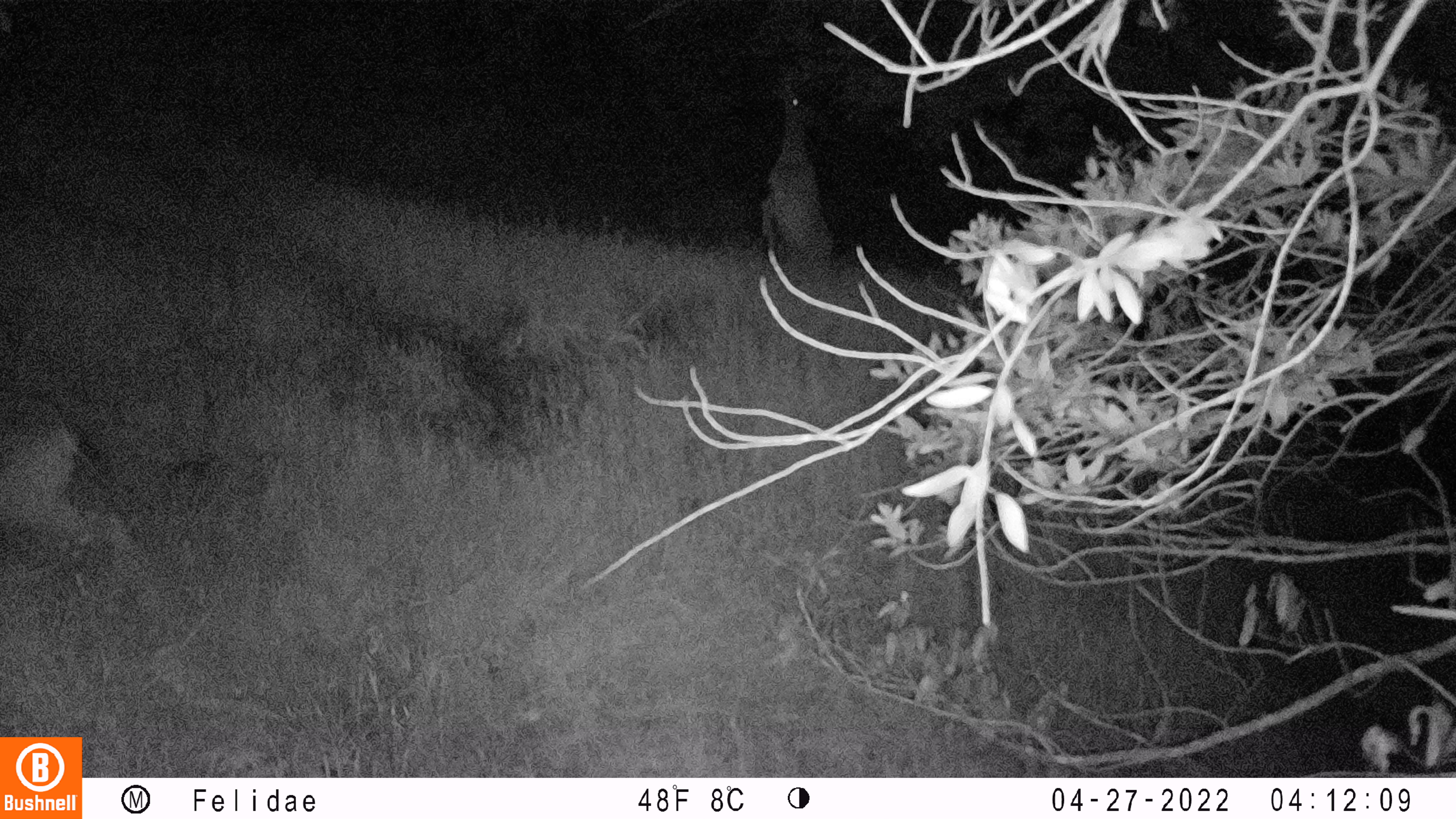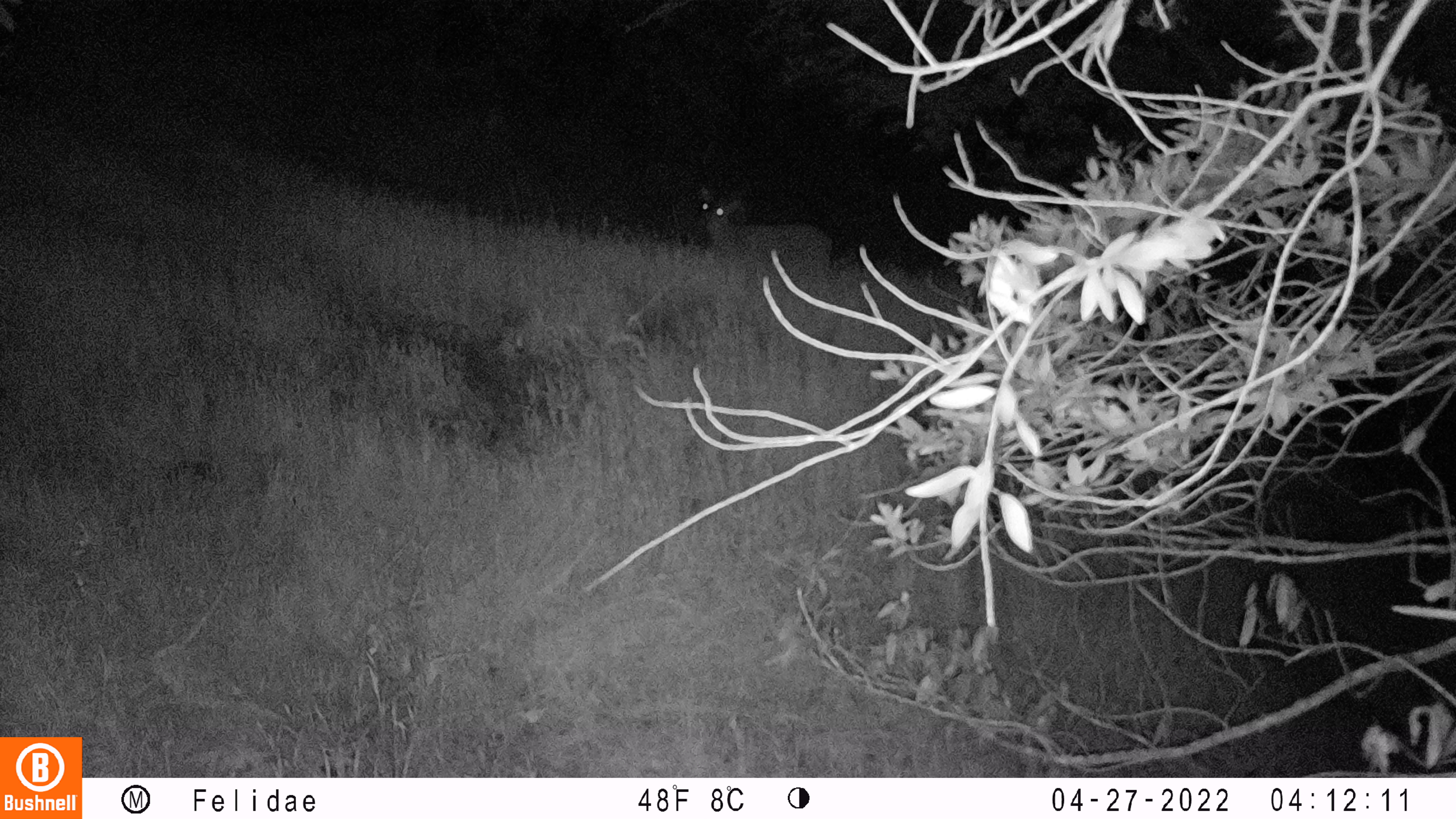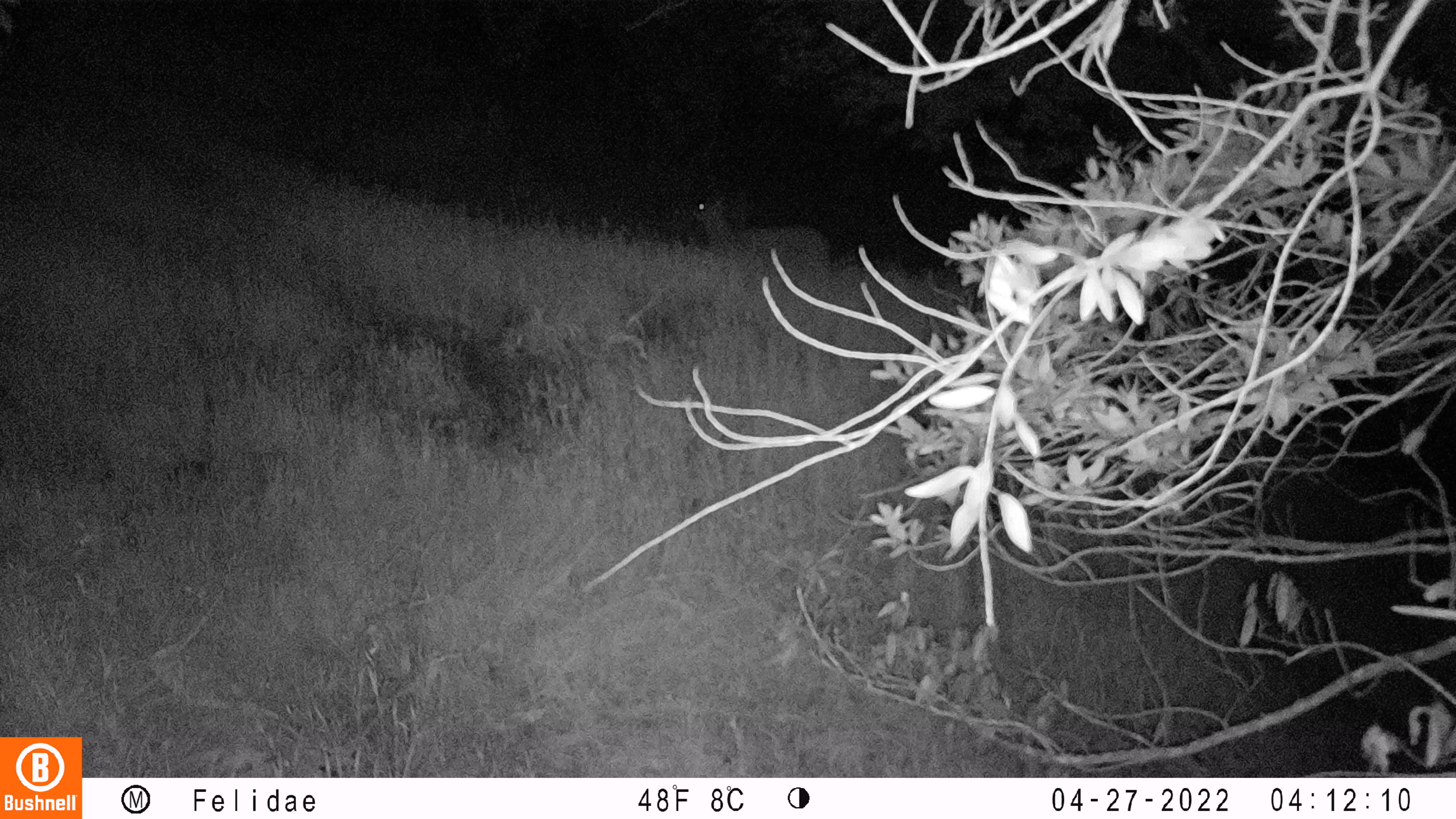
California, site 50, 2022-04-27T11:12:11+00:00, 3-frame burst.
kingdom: Animalia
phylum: Chordata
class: Mammalia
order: Artiodactyla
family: Cervidae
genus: Odocoileus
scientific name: Odocoileus hemionus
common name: mule deer